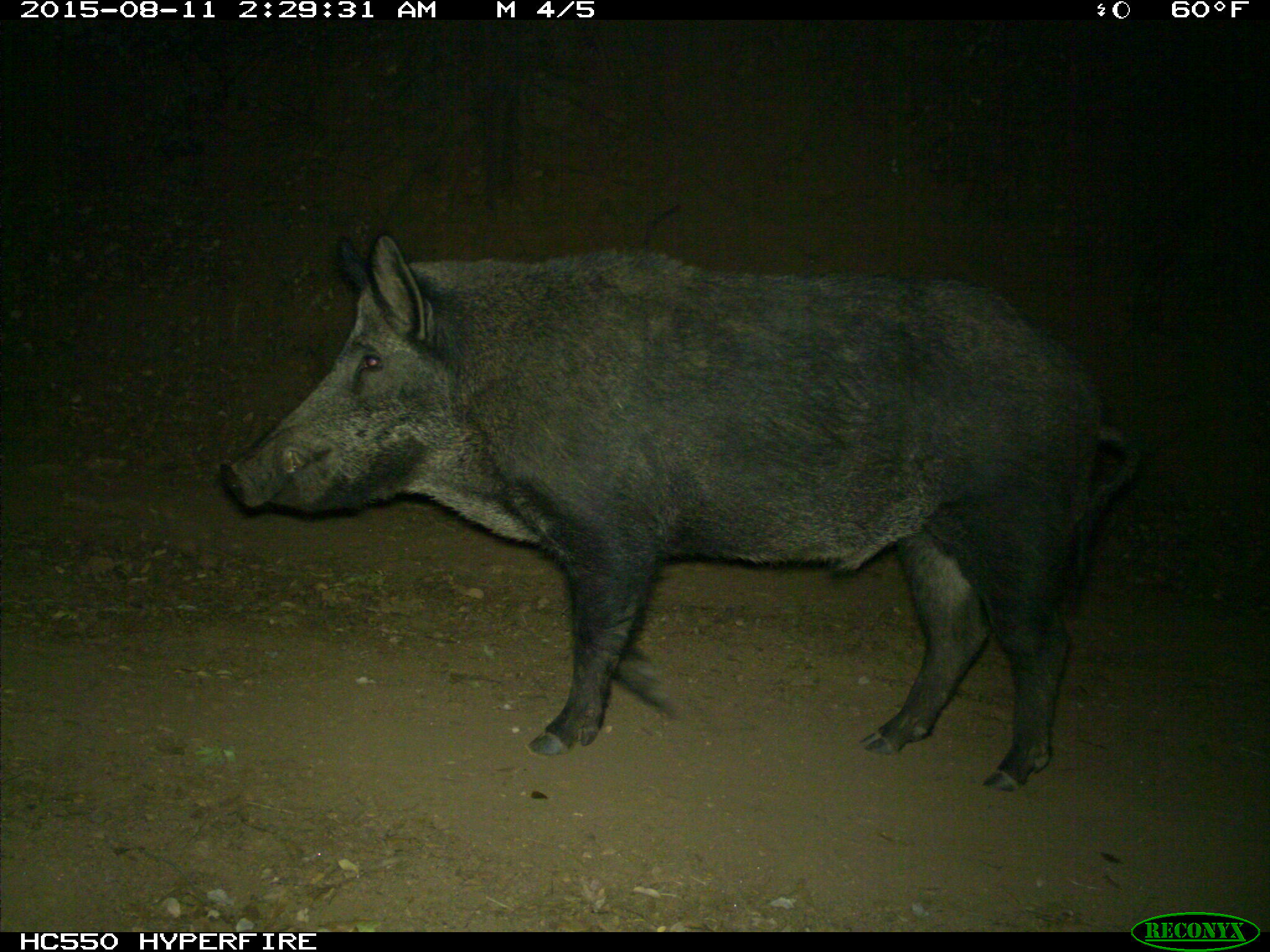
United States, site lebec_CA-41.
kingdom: Animalia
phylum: Chordata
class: Mammalia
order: Artiodactyla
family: Suidae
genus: Sus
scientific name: Sus scrofa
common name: wild boar